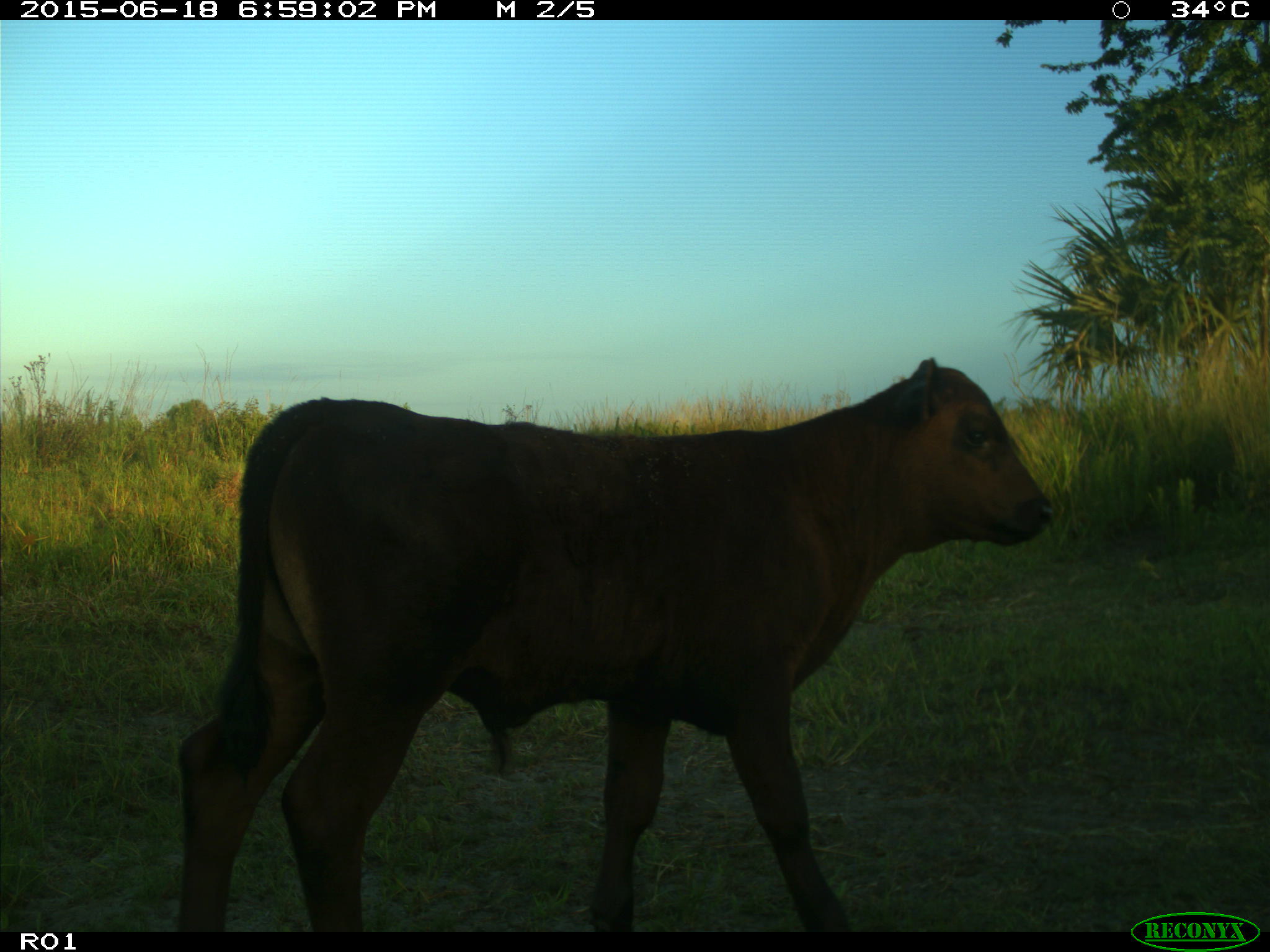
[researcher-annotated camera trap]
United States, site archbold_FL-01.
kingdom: Animalia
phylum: Chordata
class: Mammalia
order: Artiodactyla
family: Bovidae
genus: Bos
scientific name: Bos taurus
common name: domestic cow